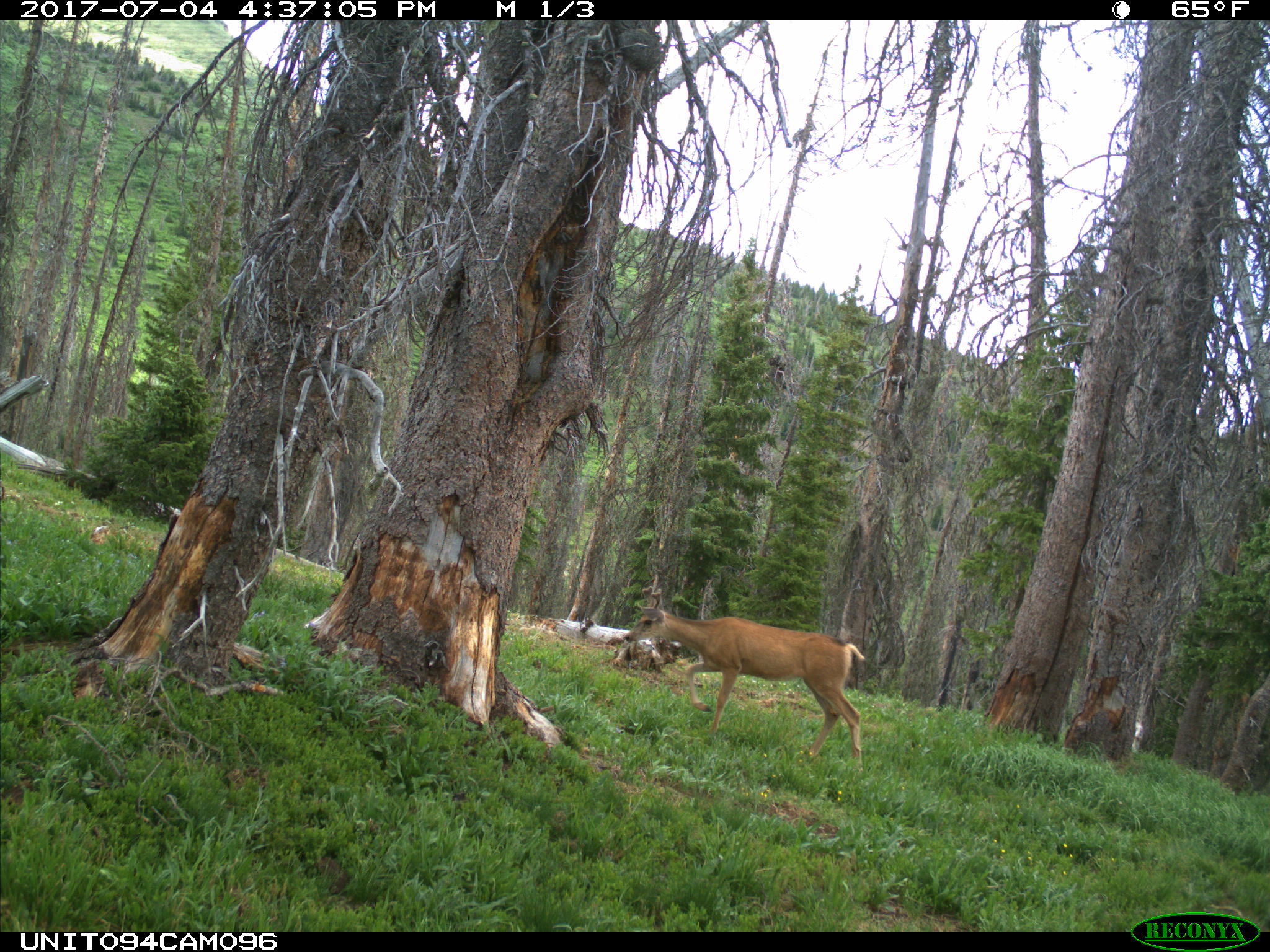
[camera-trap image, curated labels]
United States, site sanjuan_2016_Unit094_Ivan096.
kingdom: Animalia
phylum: Chordata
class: Mammalia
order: Artiodactyla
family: Cervidae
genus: Odocoileus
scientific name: Odocoileus hemionus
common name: mule deer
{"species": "Odocoileus hemionus (mule deer)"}